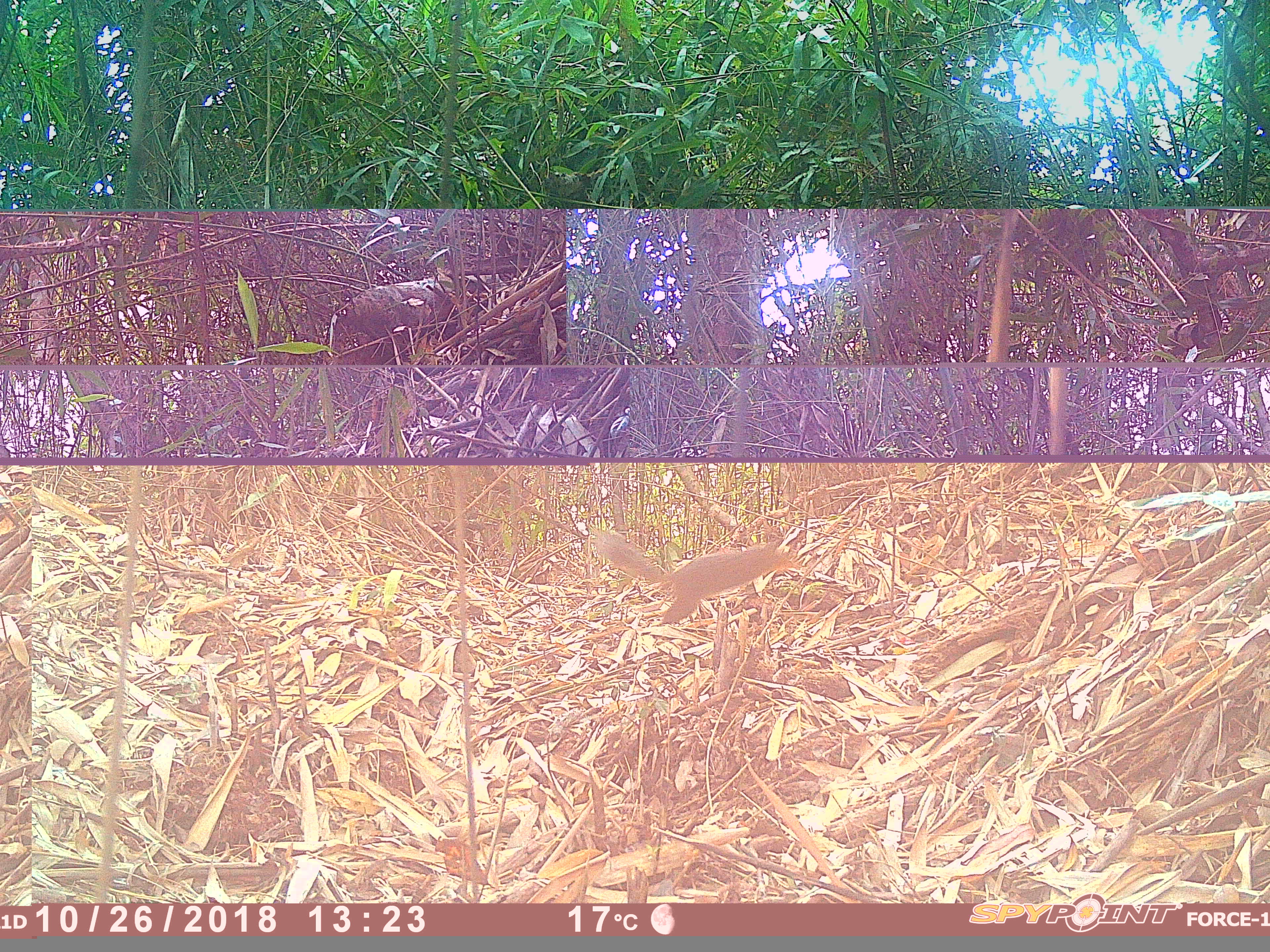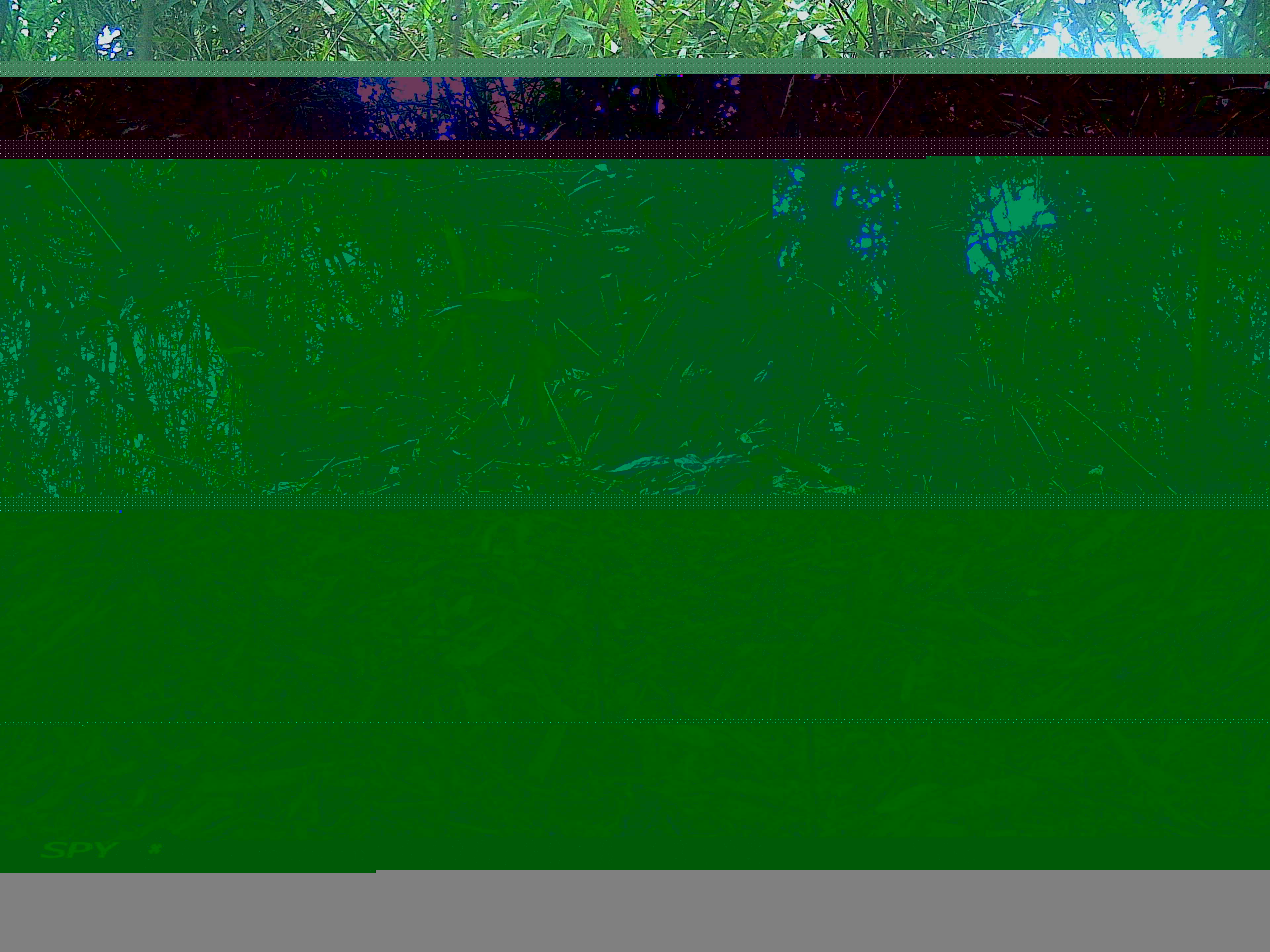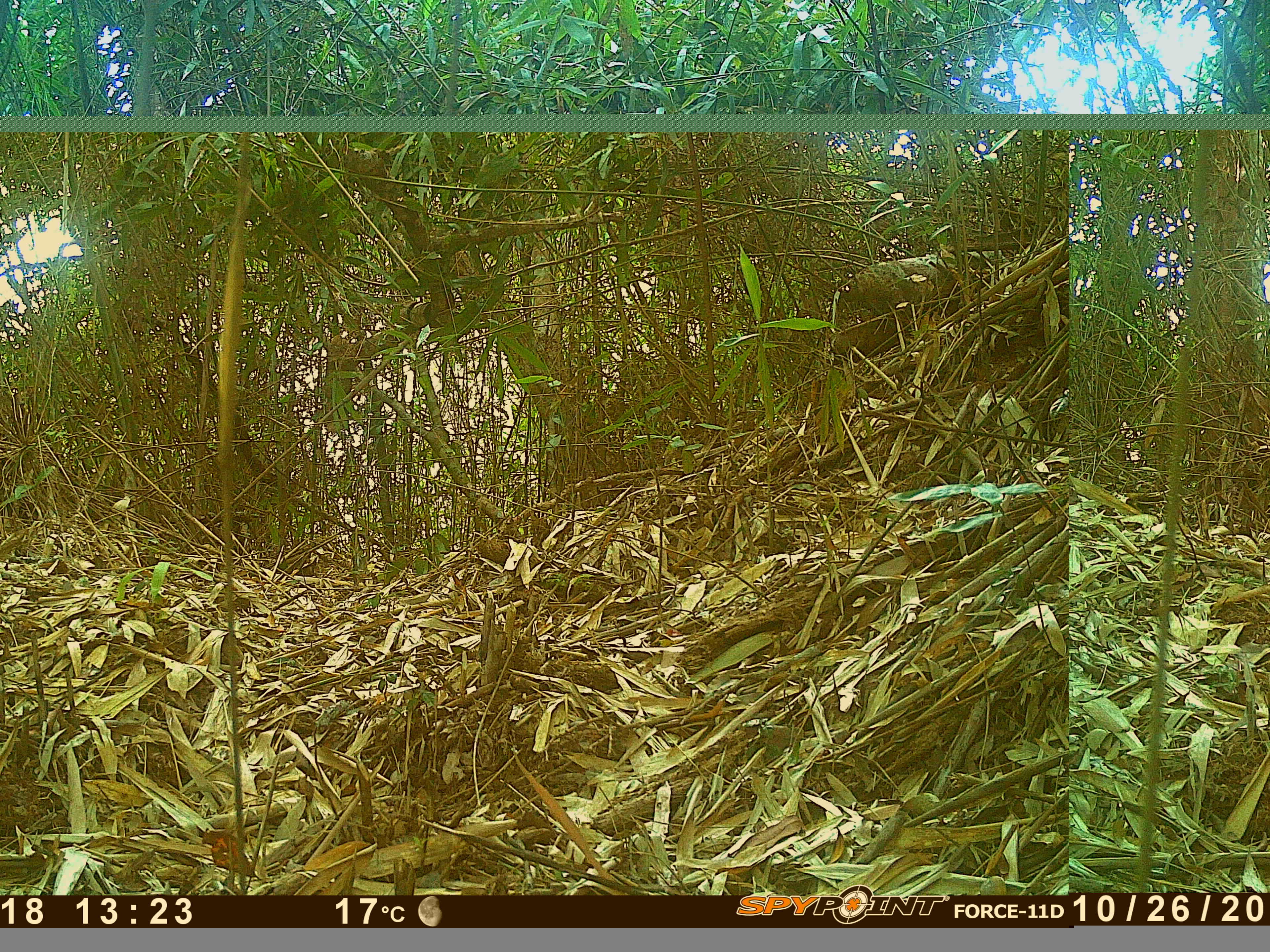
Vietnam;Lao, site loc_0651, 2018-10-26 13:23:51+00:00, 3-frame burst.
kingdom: Animalia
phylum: Chordata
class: Mammalia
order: Rodentia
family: Sciuridae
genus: Dremomys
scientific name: Dremomys rufigenis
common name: red-cheeked squirrel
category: red cheeked squirrel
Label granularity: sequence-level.